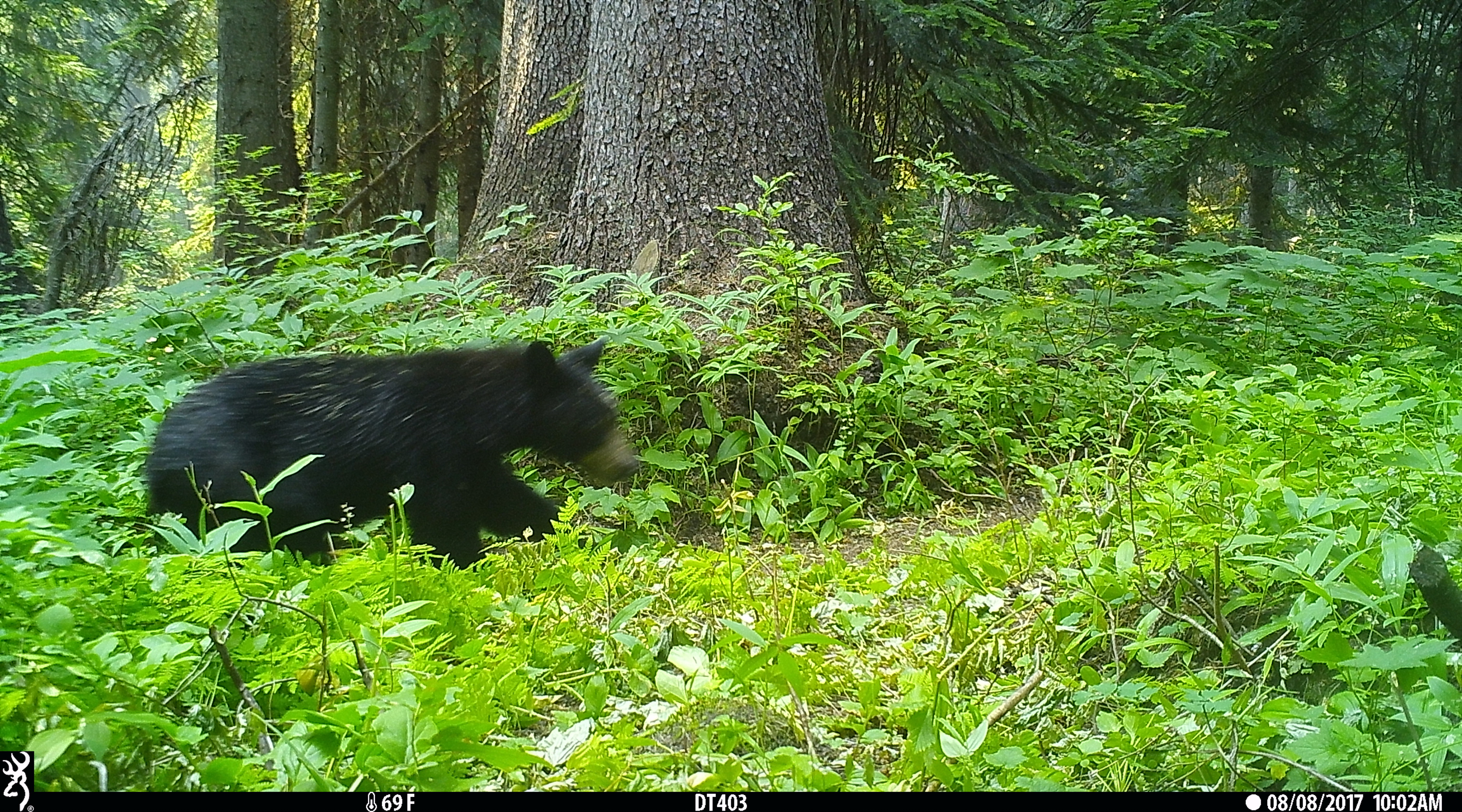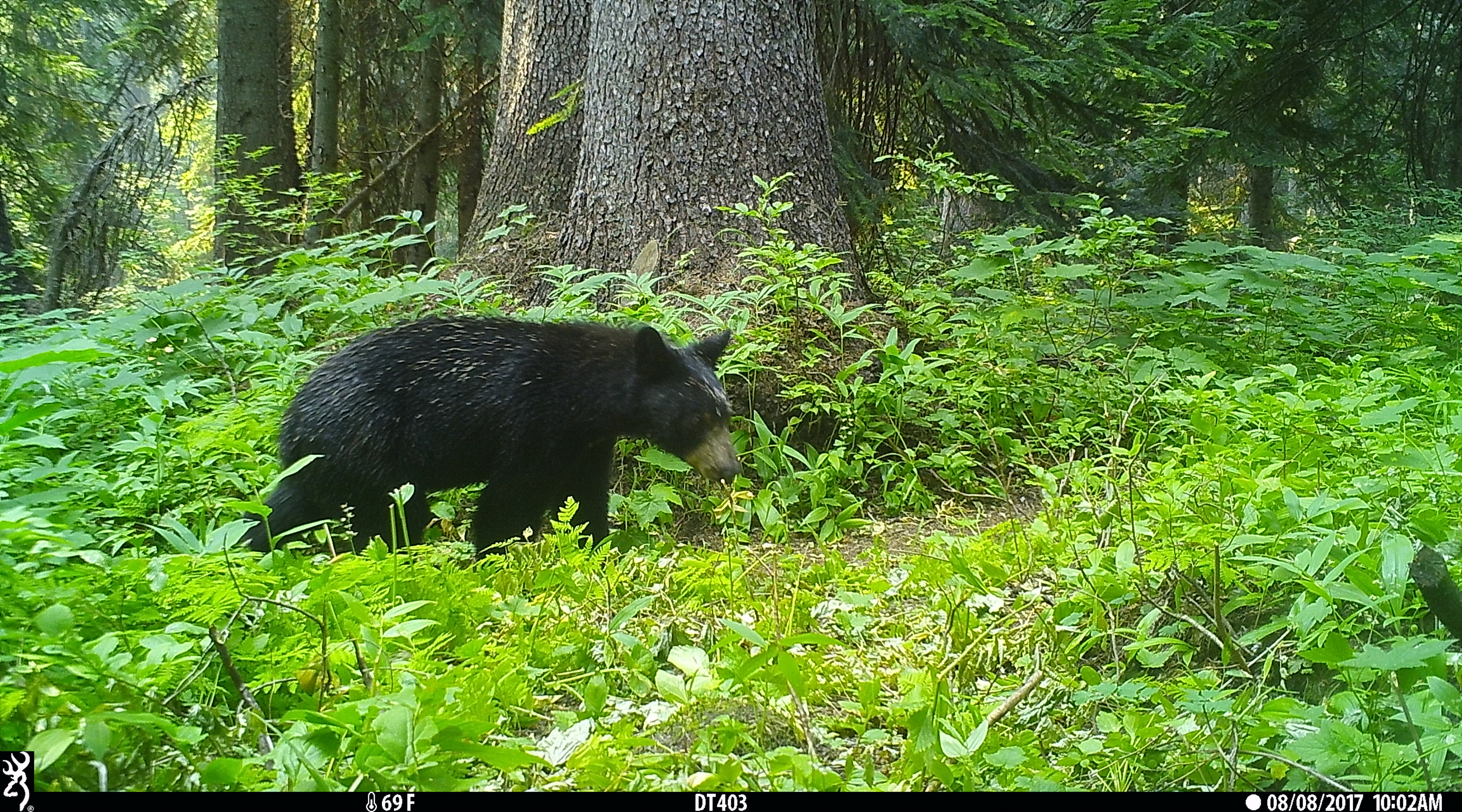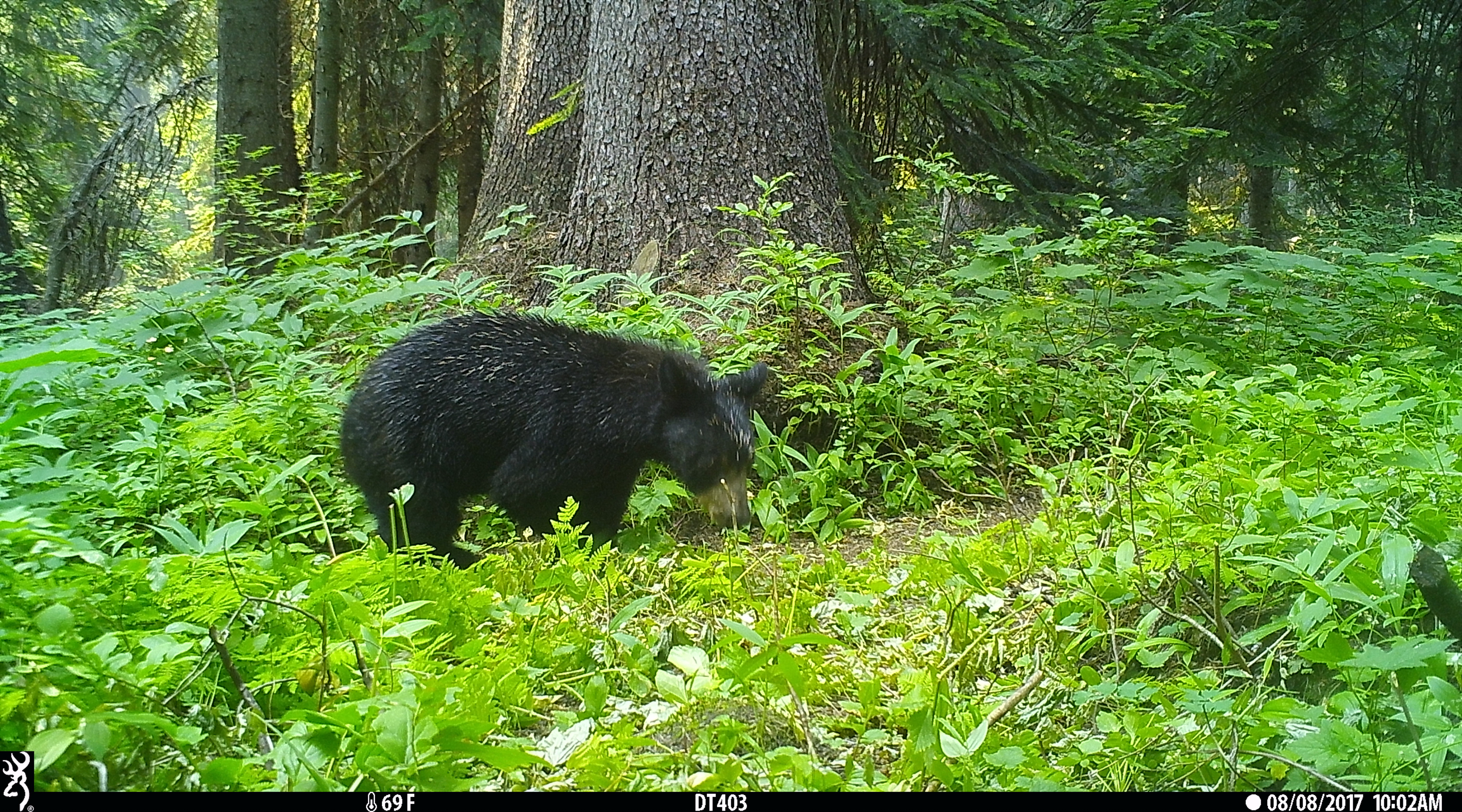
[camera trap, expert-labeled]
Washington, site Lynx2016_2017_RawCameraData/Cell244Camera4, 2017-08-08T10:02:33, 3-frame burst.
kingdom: Animalia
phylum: Chordata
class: Mammalia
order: Carnivora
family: Ursidae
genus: Ursus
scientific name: Ursus americanus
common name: american black bear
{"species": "Ursus americanus (american black bear)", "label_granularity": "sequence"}